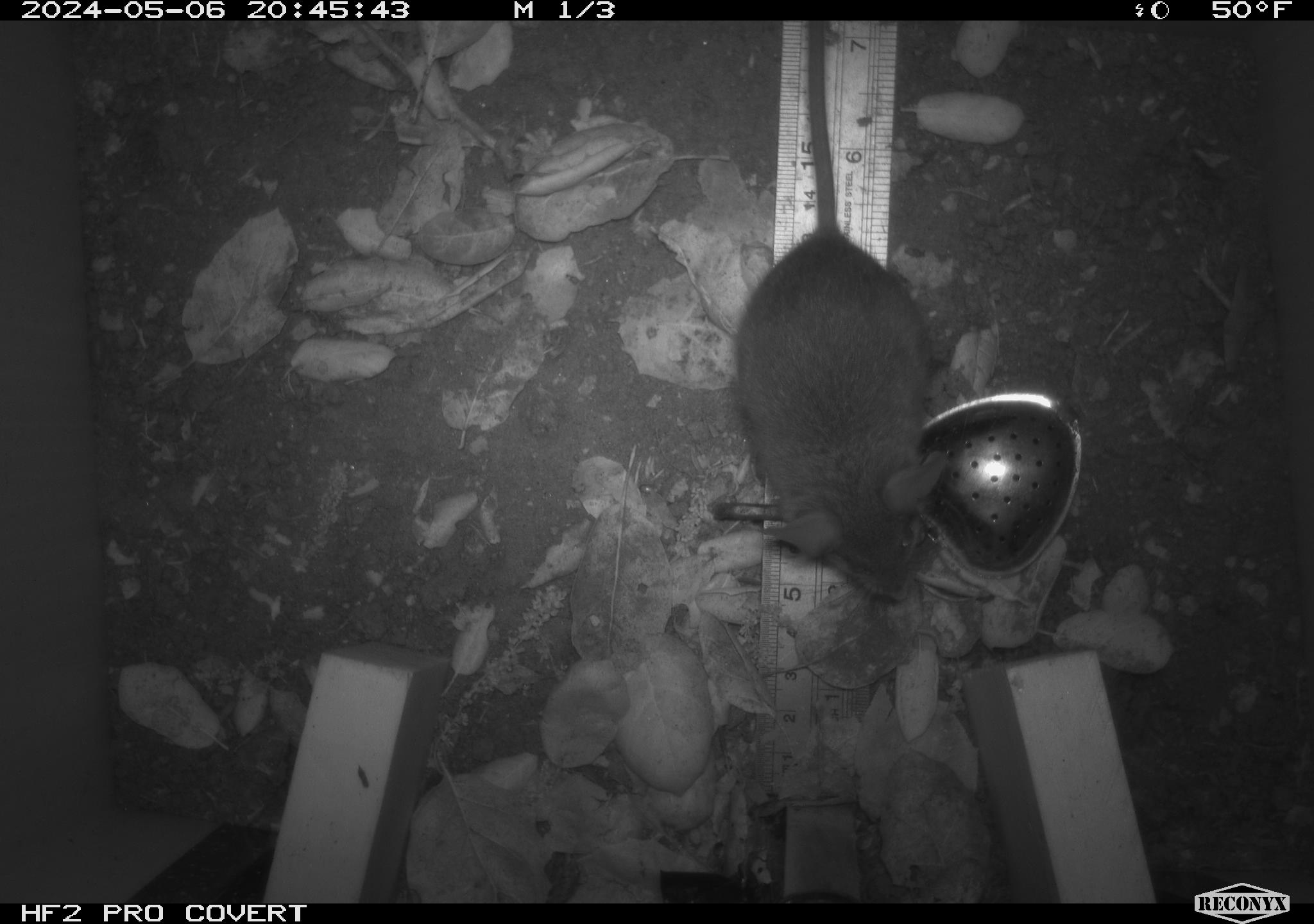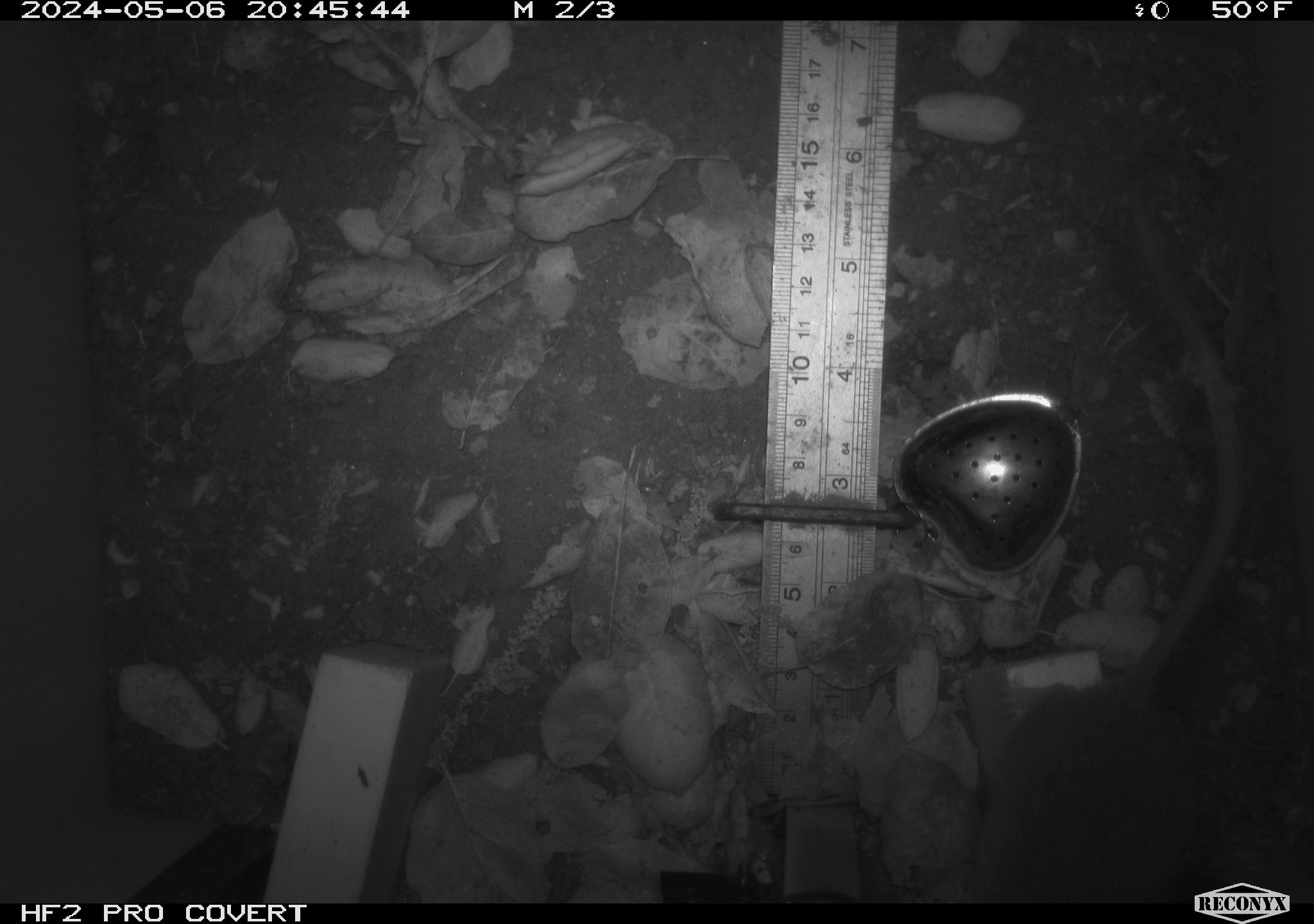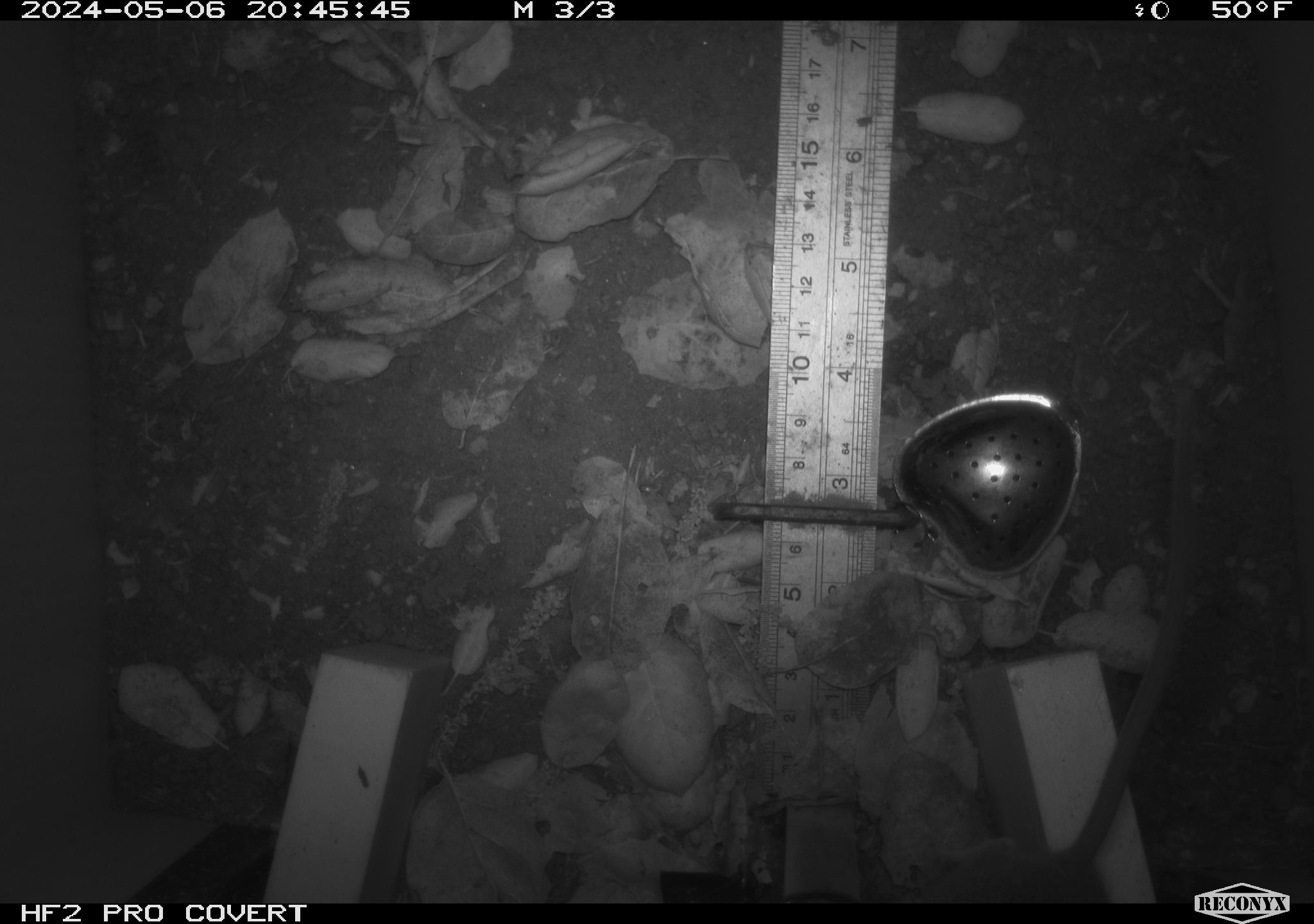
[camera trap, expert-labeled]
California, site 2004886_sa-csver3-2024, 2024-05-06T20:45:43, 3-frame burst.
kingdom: Animalia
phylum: Chordata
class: Mammalia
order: Rodentia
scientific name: Rodentia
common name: rodent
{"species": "rodent (Rodentia)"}